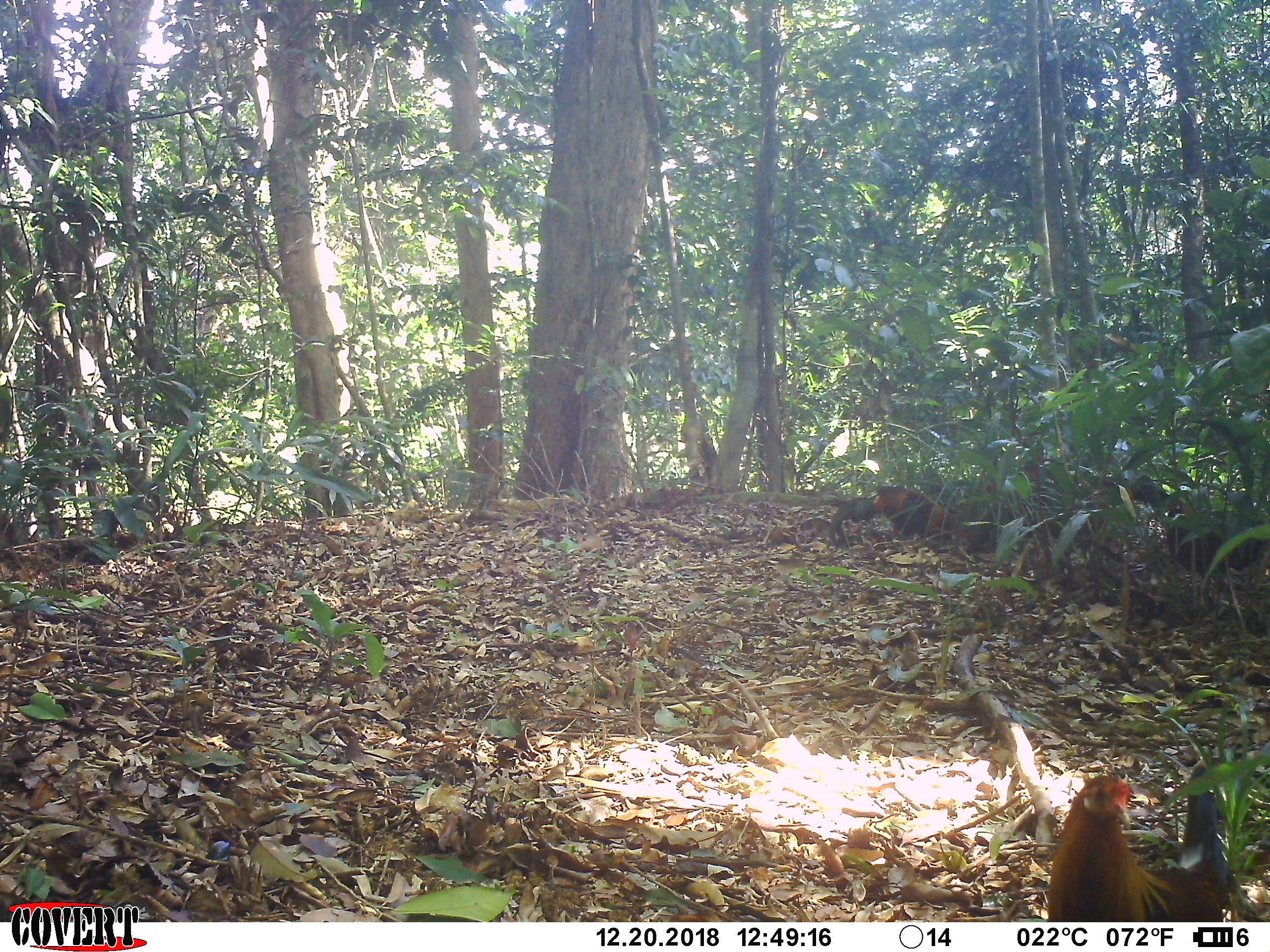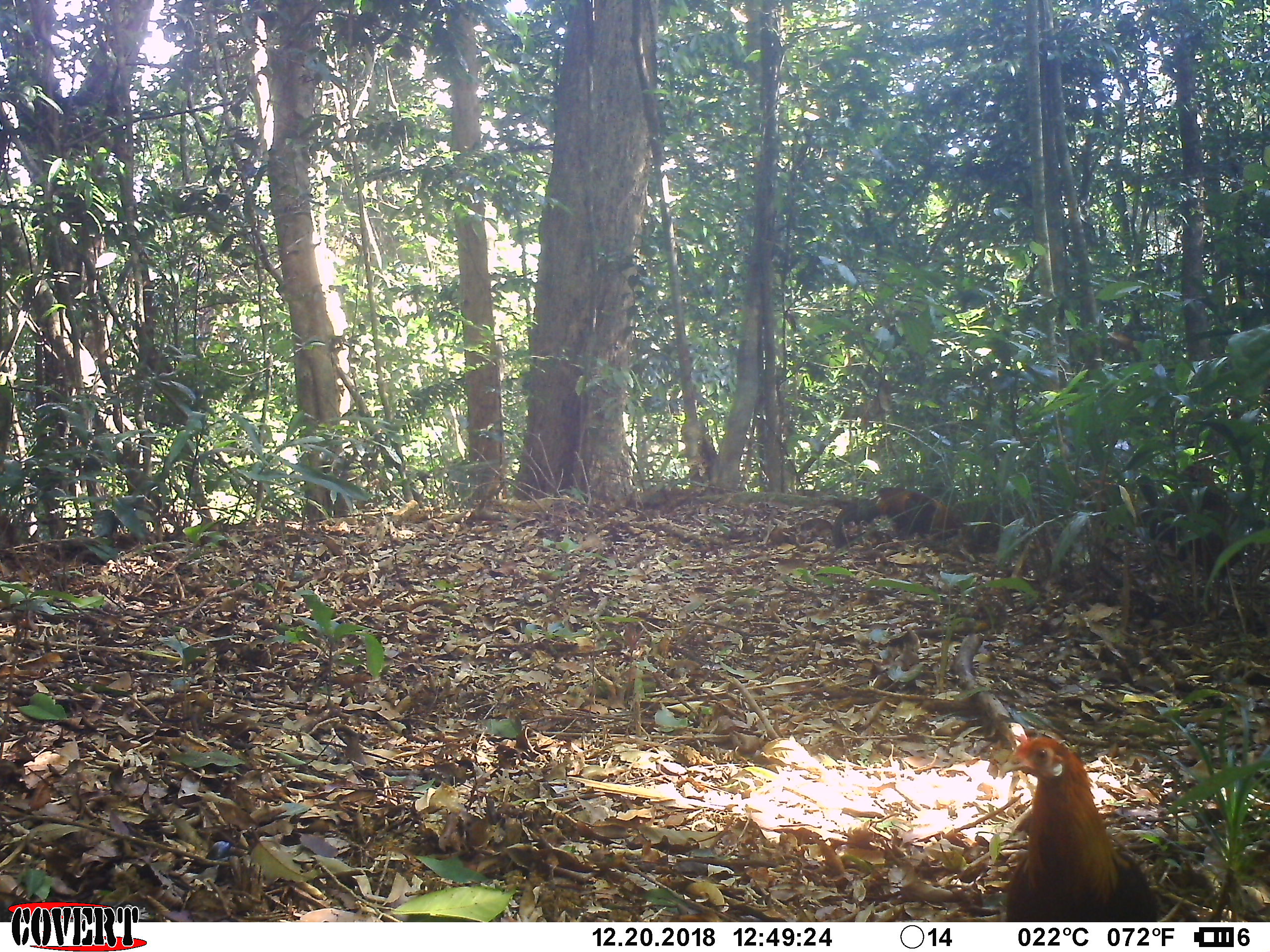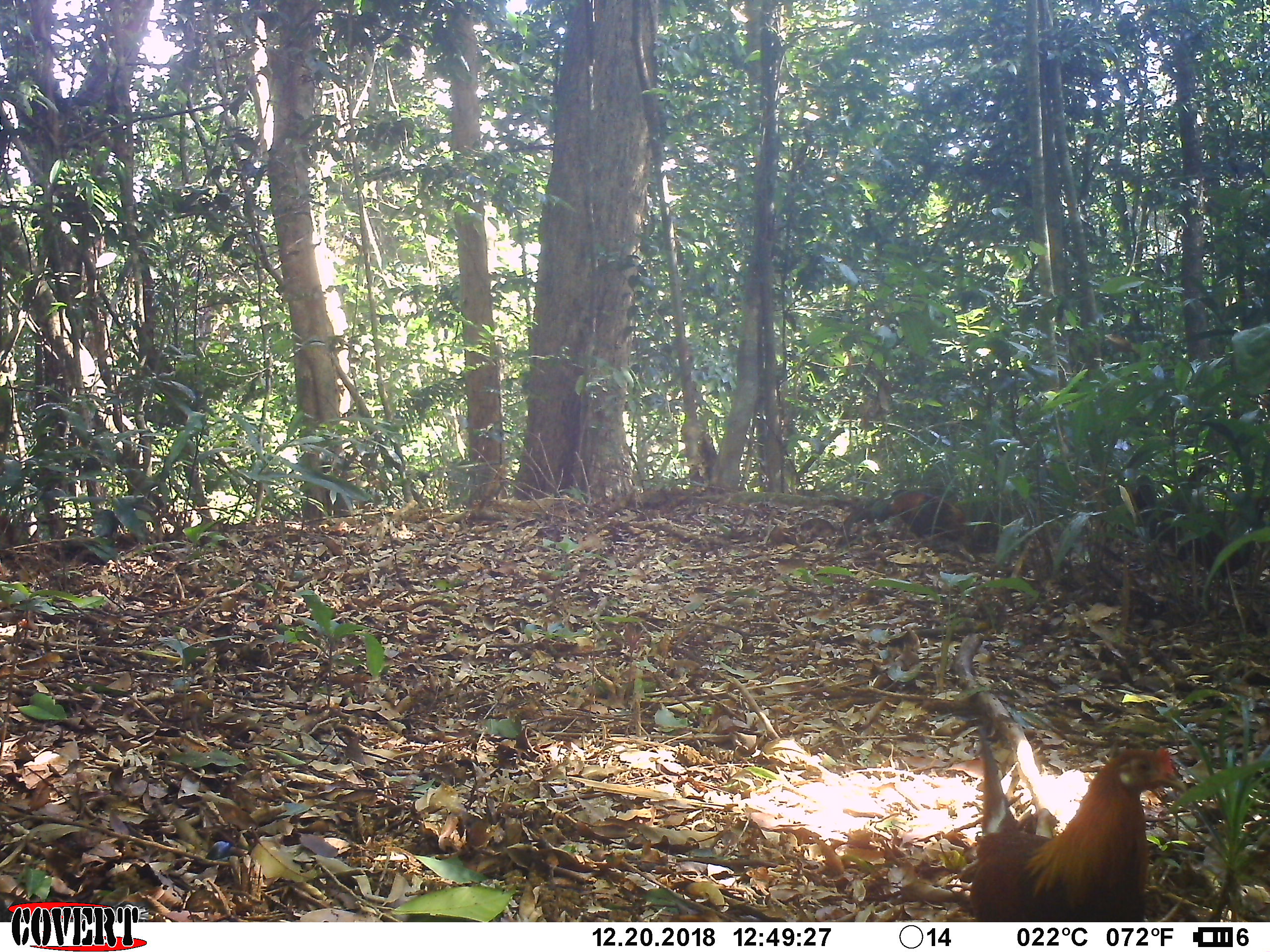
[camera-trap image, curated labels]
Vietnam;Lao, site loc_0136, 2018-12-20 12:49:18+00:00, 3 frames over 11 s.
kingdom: Animalia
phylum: Chordata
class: Aves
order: Galliformes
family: Phasianidae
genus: Gallus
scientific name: Gallus gallus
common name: red junglefowl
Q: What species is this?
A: Red junglefowl (Gallus gallus).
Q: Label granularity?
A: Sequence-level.